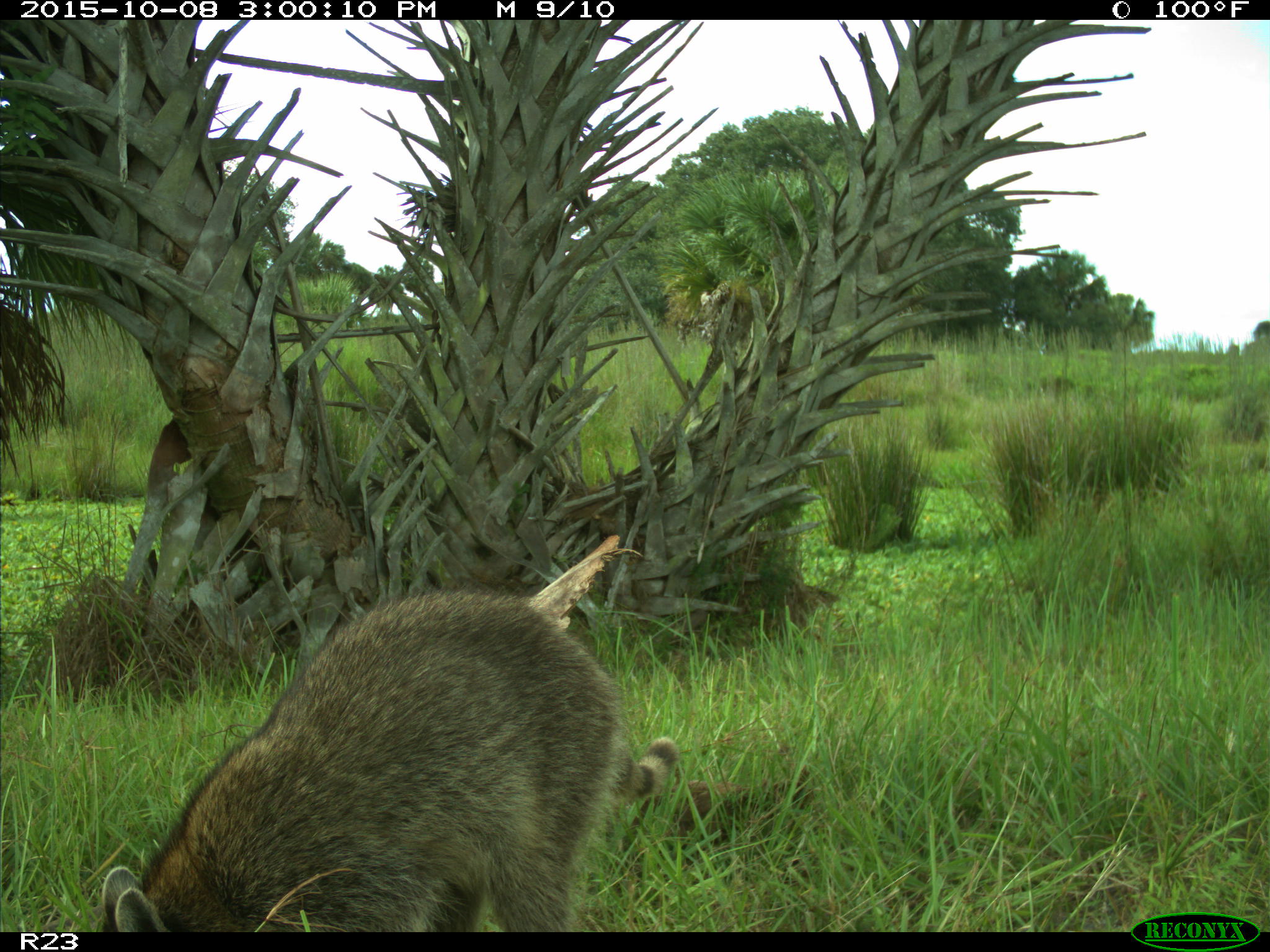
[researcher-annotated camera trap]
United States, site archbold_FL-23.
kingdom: Animalia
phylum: Chordata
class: Mammalia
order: Carnivora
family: Procyonidae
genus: Procyon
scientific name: Procyon lotor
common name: common raccoon